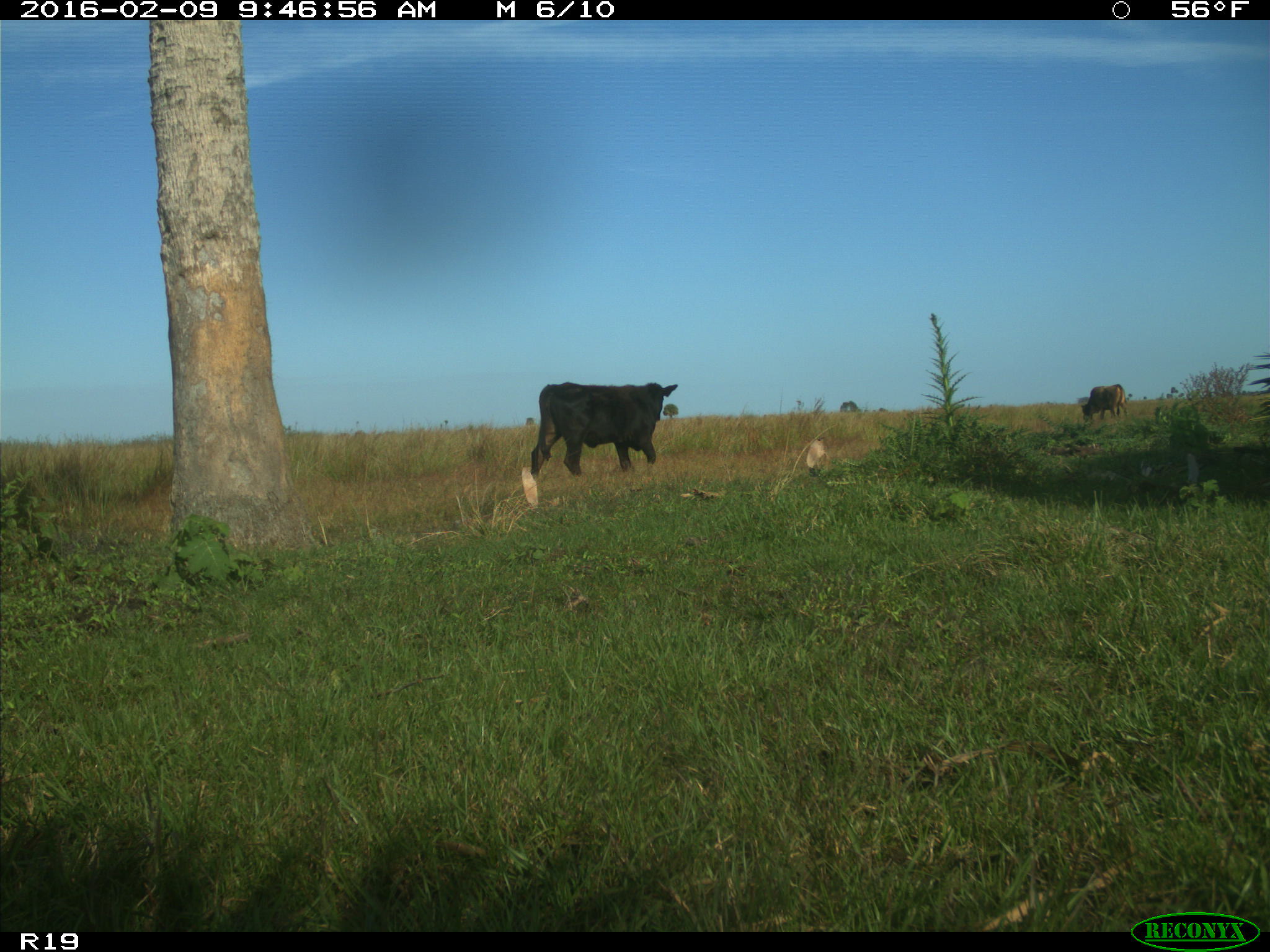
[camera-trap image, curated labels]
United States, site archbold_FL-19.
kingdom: Animalia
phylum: Chordata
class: Mammalia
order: Artiodactyla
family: Bovidae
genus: Bos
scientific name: Bos taurus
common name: domestic cow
Bos taurus (domestic cow).